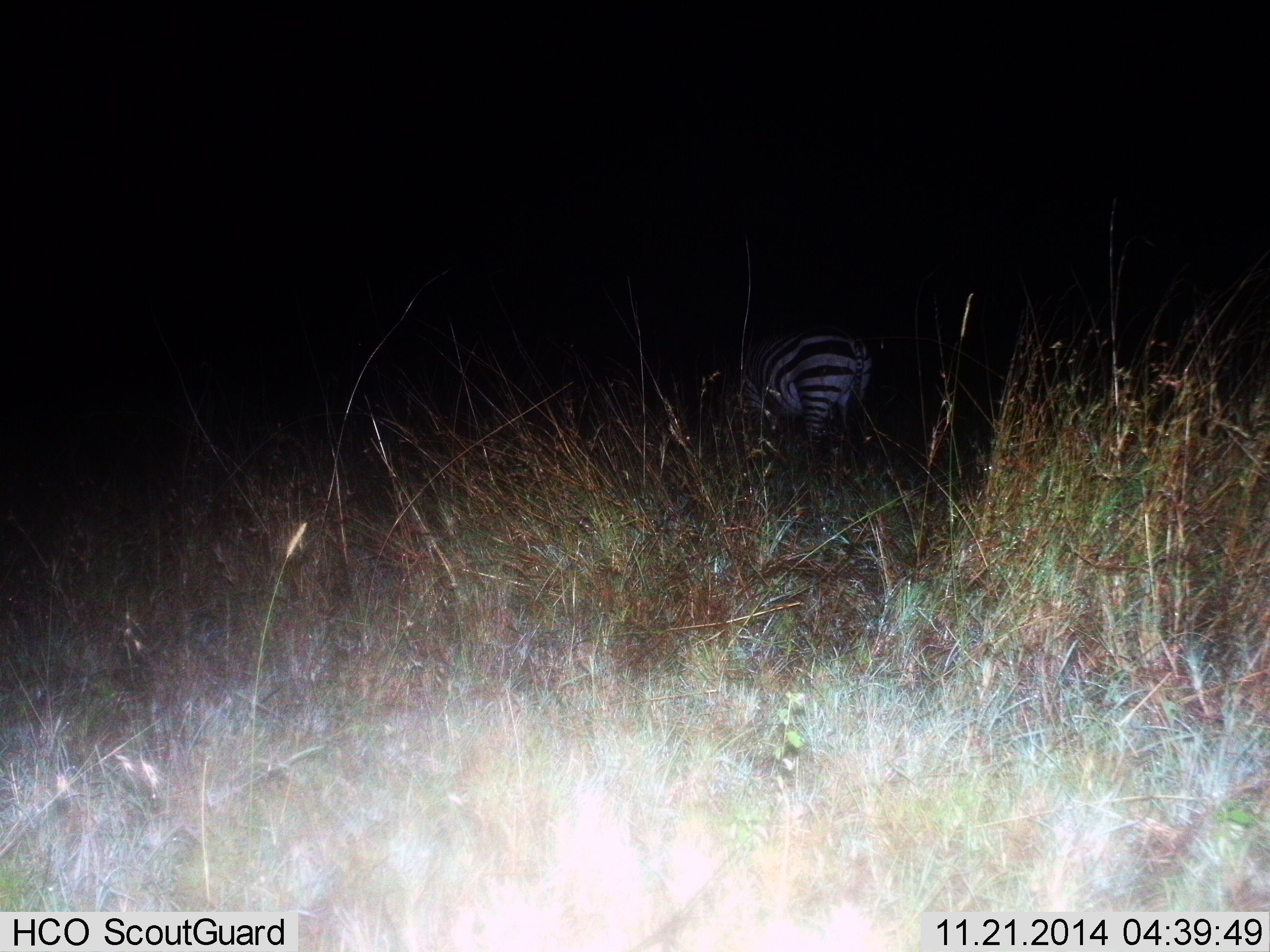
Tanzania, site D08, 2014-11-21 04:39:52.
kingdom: Animalia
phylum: Chordata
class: Mammalia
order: Perissodactyla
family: Equidae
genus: Equus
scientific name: Equus quagga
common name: plains zebra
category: zebra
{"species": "zebra (plains zebra) (Equus quagga)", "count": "1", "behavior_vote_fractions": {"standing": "70%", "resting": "0%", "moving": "10%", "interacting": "0%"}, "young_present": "0%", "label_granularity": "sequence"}